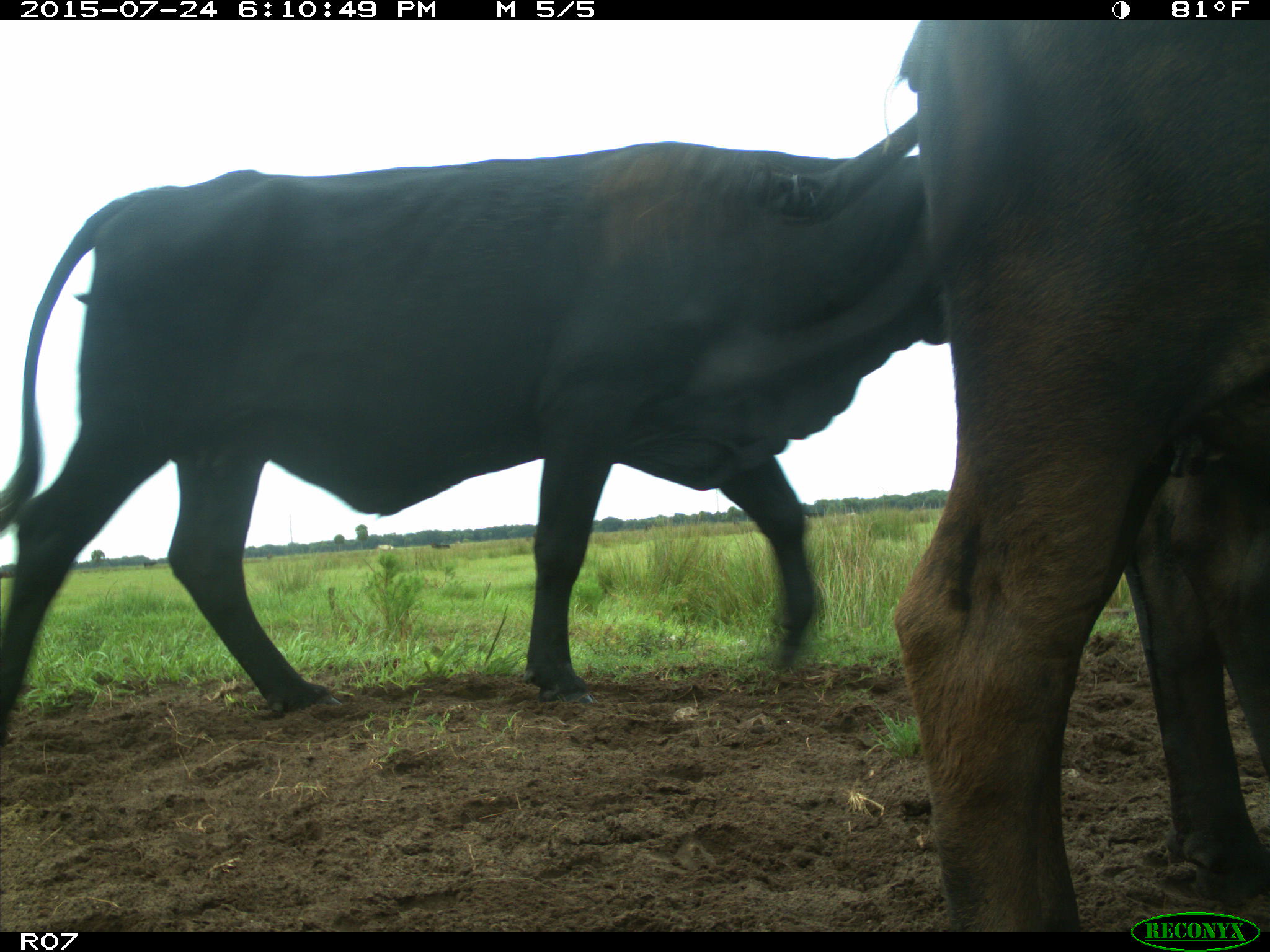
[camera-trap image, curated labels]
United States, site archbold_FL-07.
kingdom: Animalia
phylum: Chordata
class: Mammalia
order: Artiodactyla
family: Bovidae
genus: Bos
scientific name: Bos taurus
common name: domestic cow